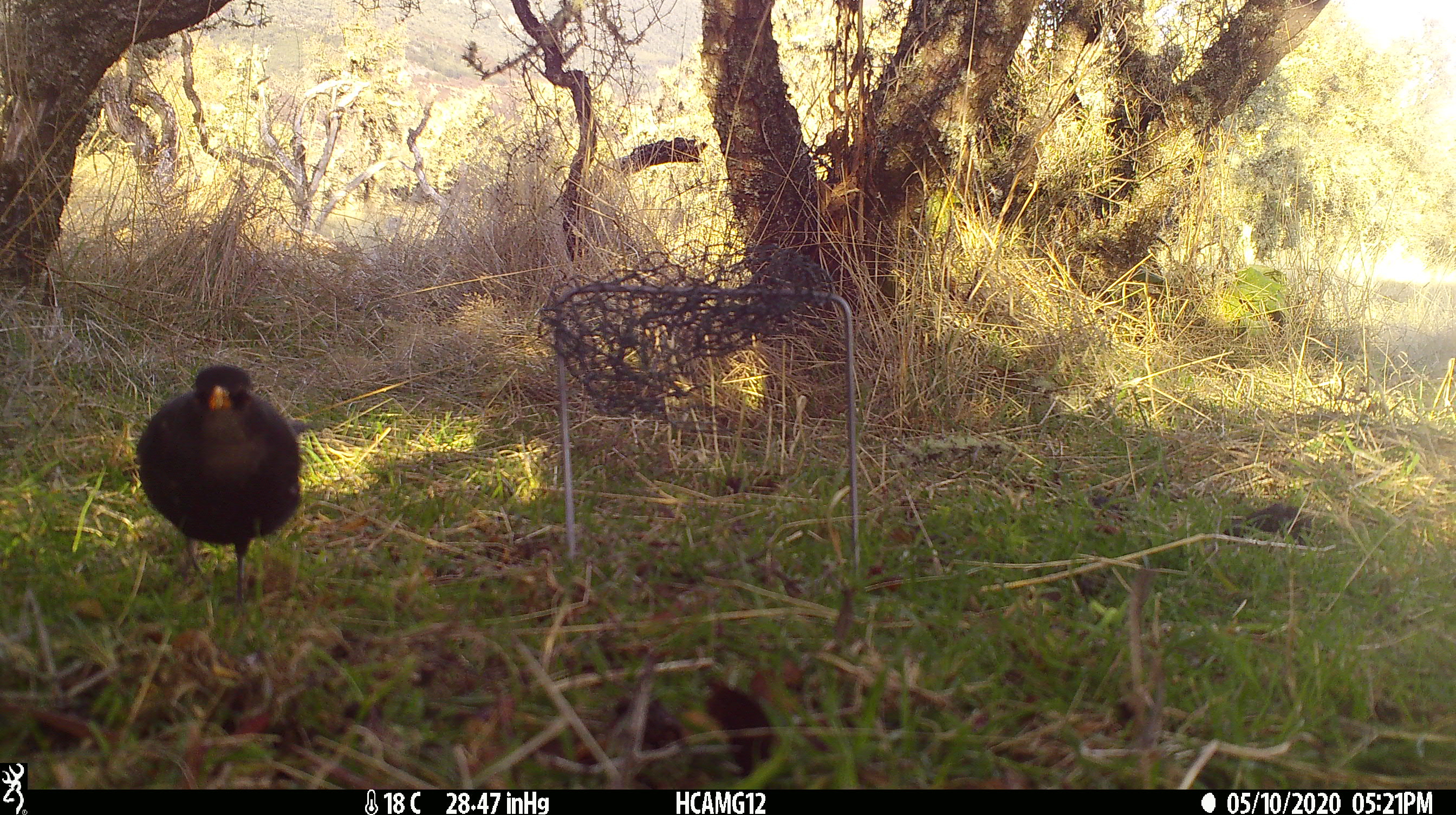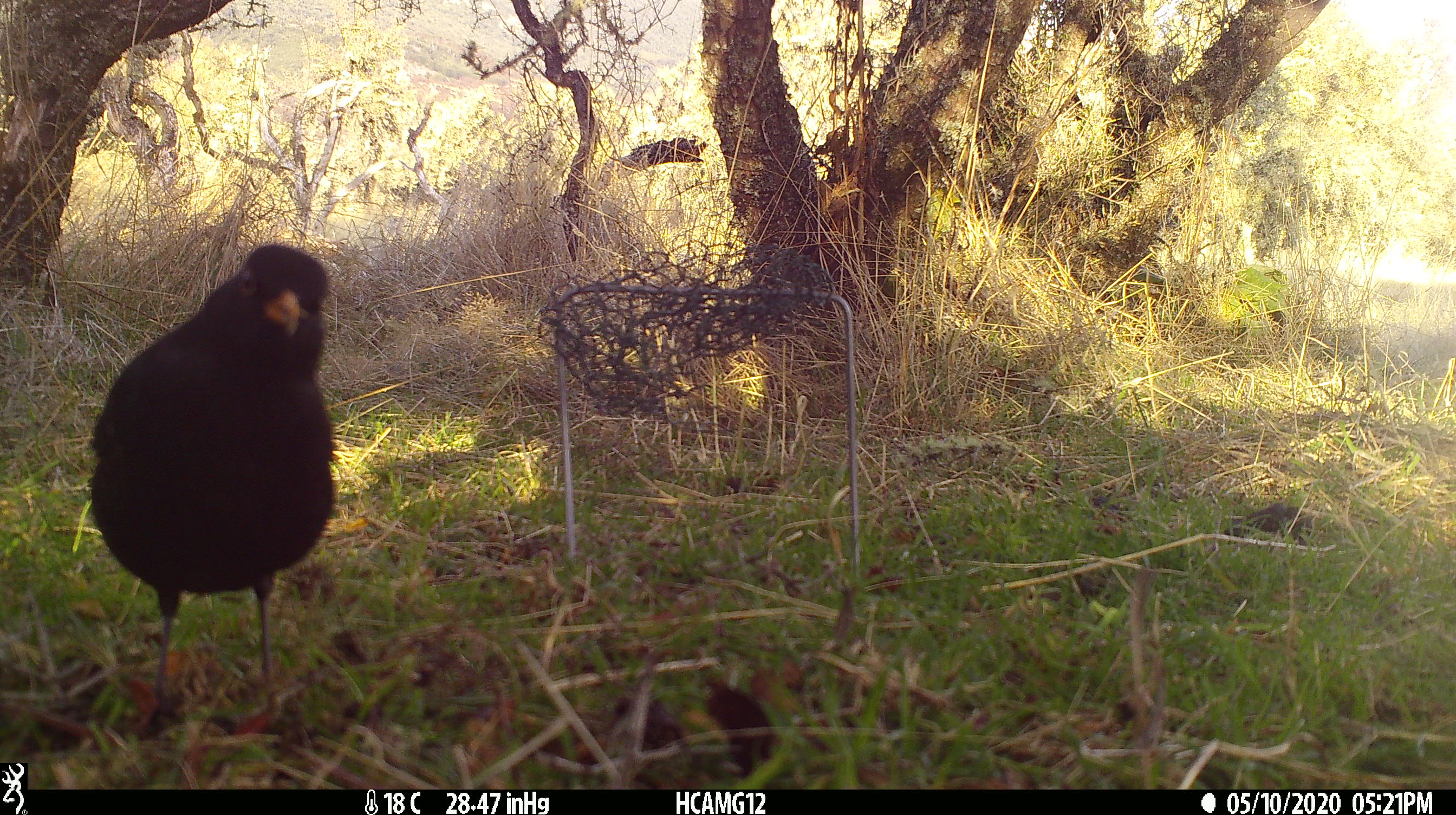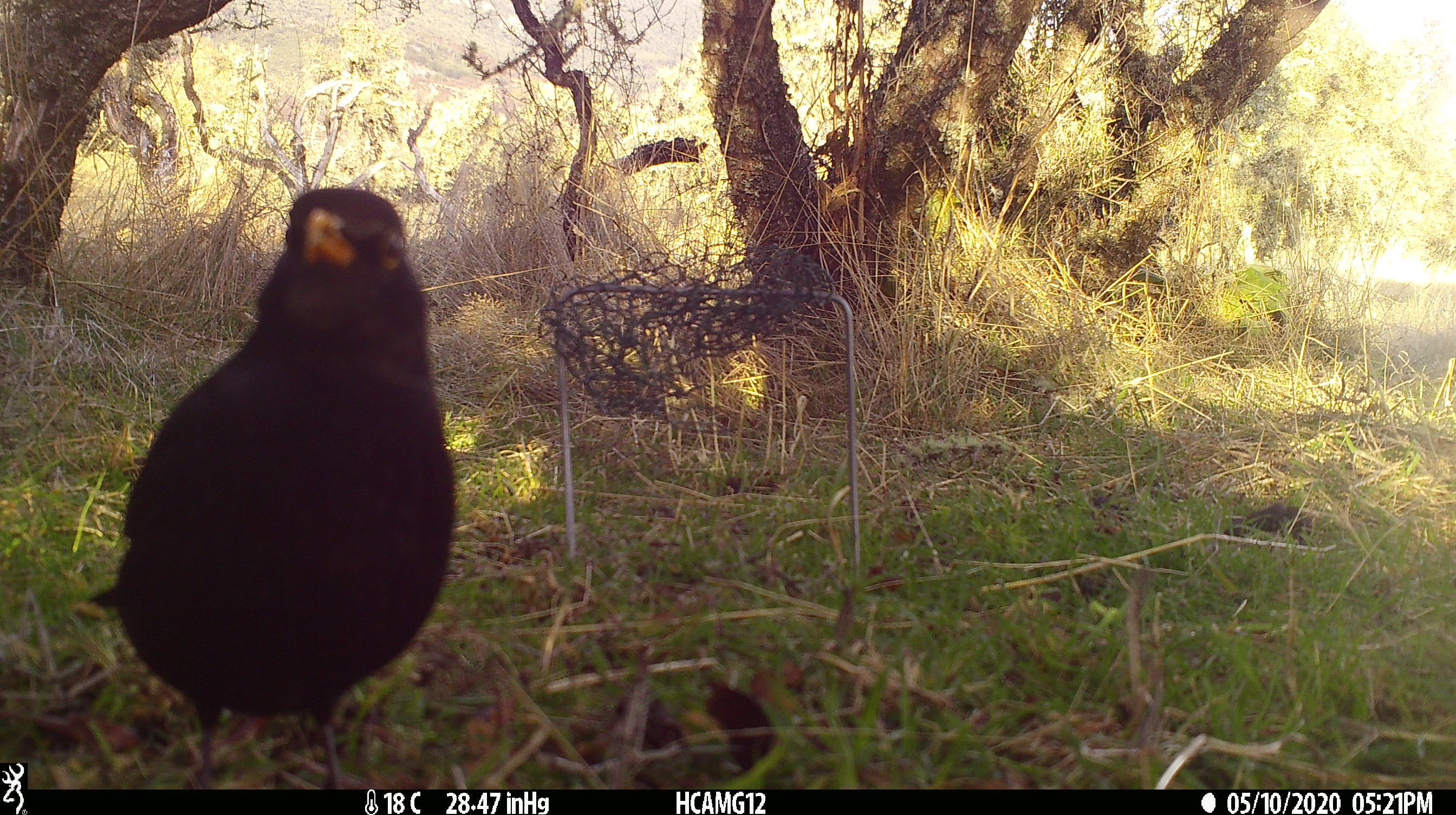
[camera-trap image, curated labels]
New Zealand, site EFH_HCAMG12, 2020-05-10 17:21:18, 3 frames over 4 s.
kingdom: Animalia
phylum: Chordata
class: Aves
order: Passeriformes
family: Turdidae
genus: Turdus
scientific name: Turdus merula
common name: eurasian blackbird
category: blackbird